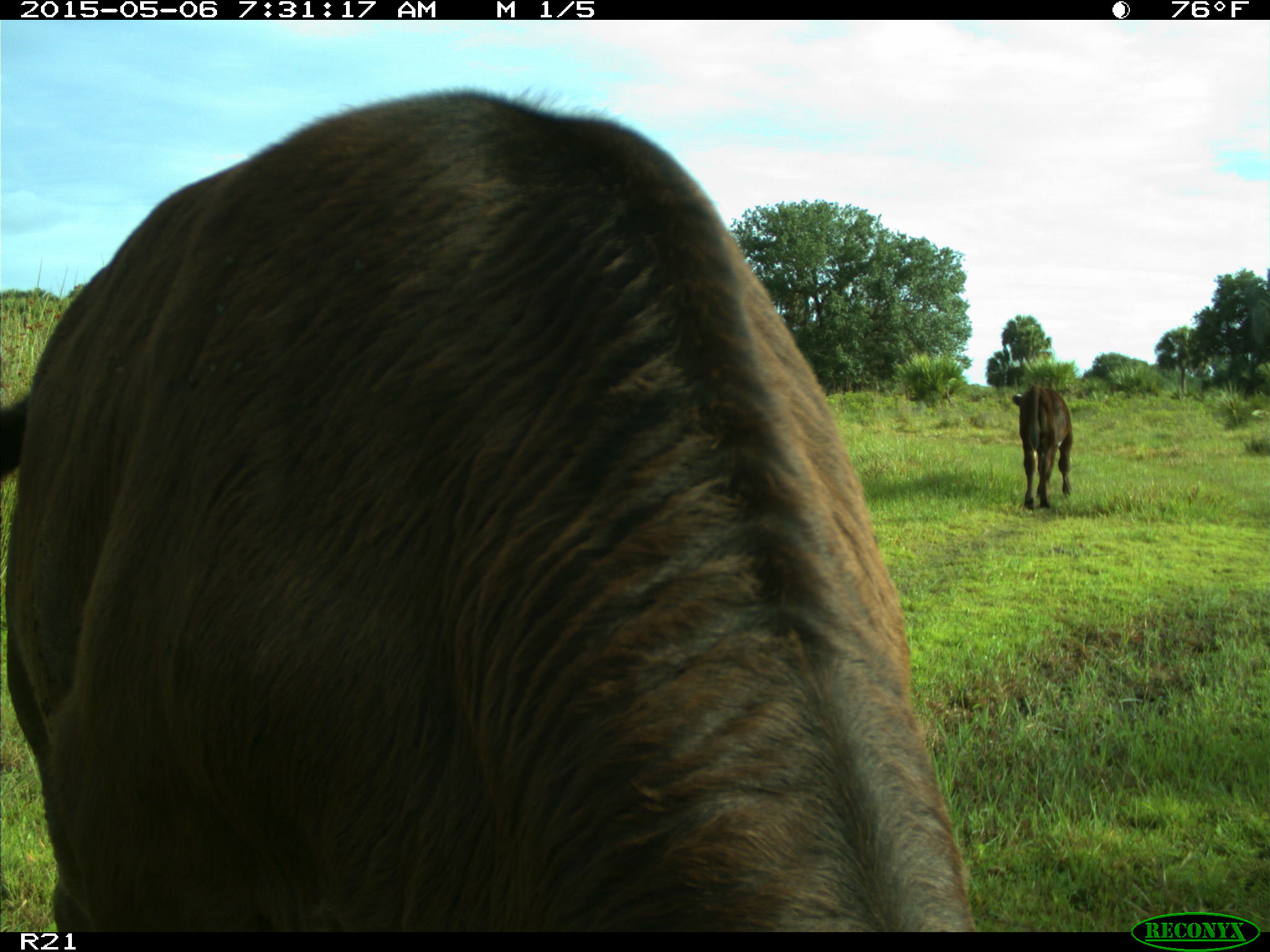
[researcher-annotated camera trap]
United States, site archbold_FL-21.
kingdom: Animalia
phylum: Chordata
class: Mammalia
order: Artiodactyla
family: Bovidae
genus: Bos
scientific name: Bos taurus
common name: domestic cow